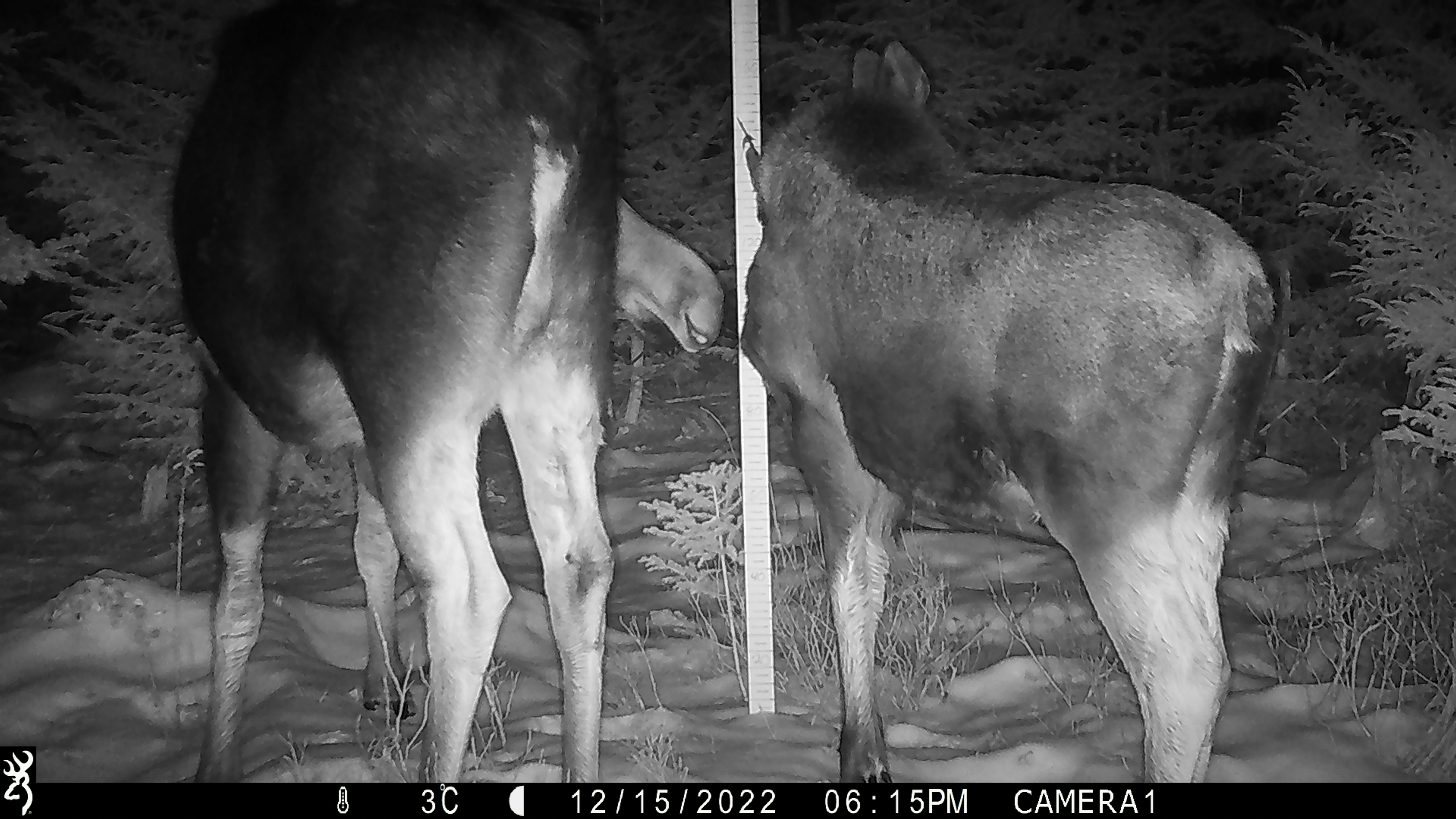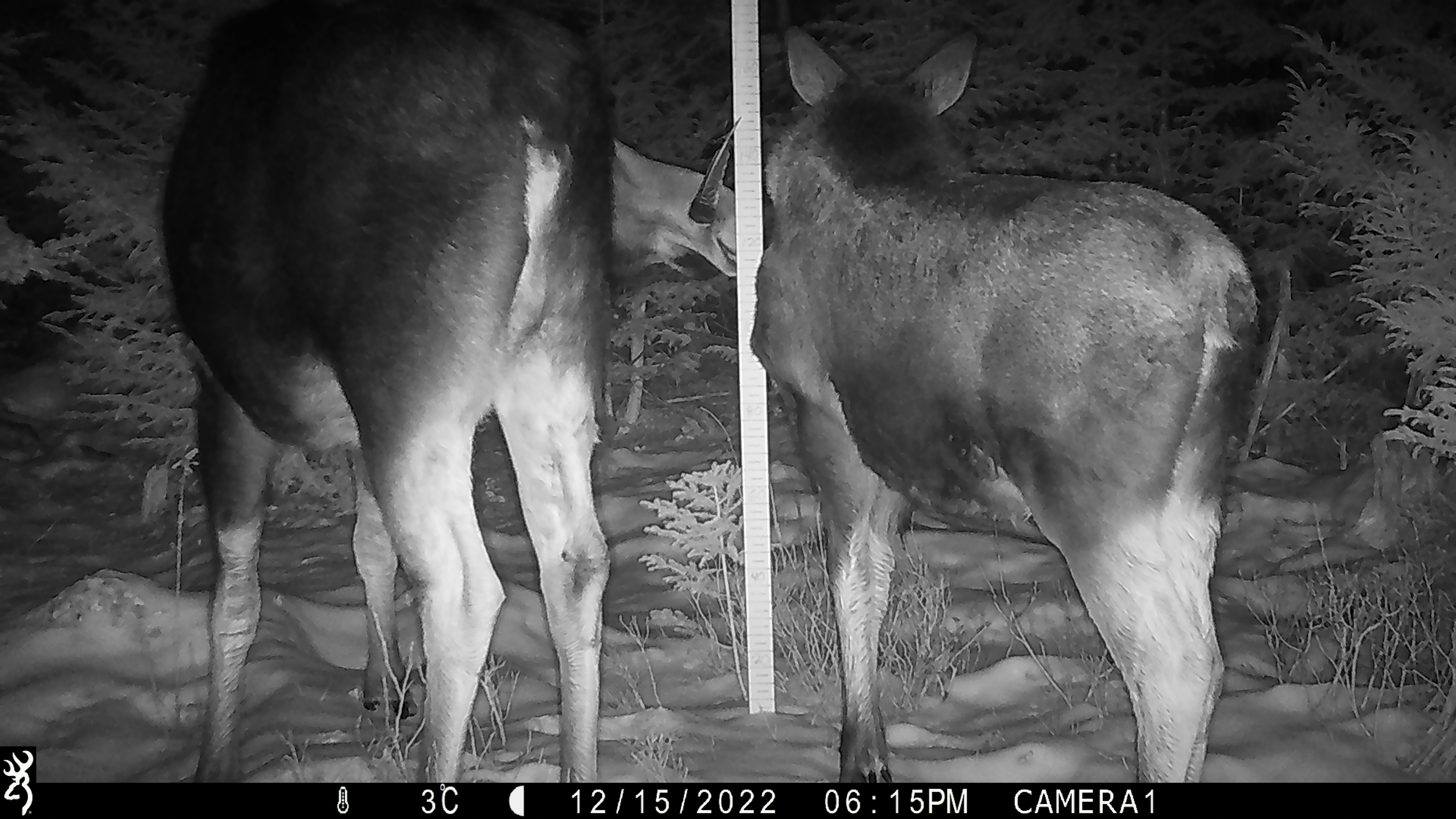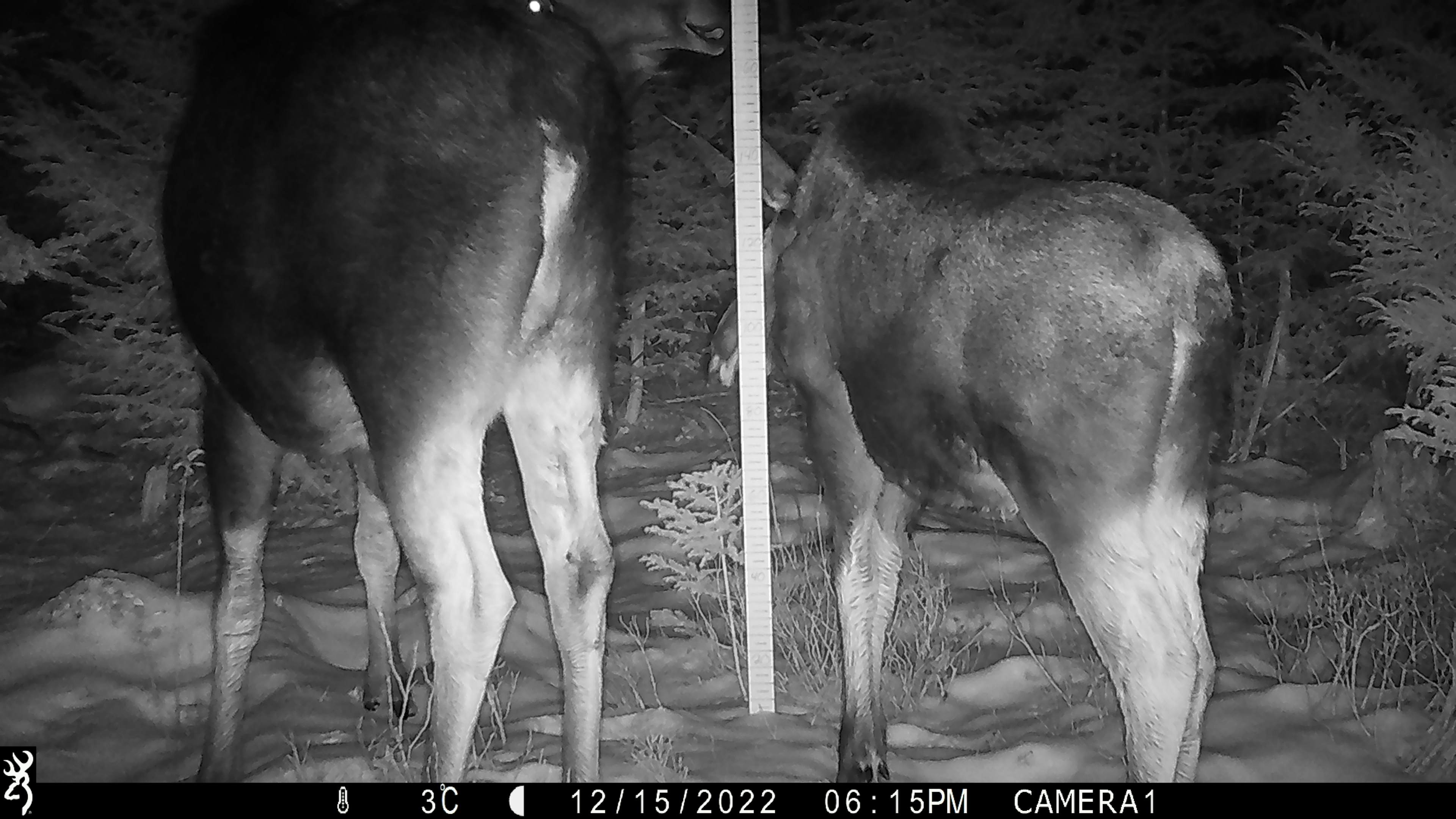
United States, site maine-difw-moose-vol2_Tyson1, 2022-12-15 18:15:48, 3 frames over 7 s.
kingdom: Animalia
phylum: Chordata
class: Mammalia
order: Artiodactyla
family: Cervidae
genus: Alces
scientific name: Alces alces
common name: moose